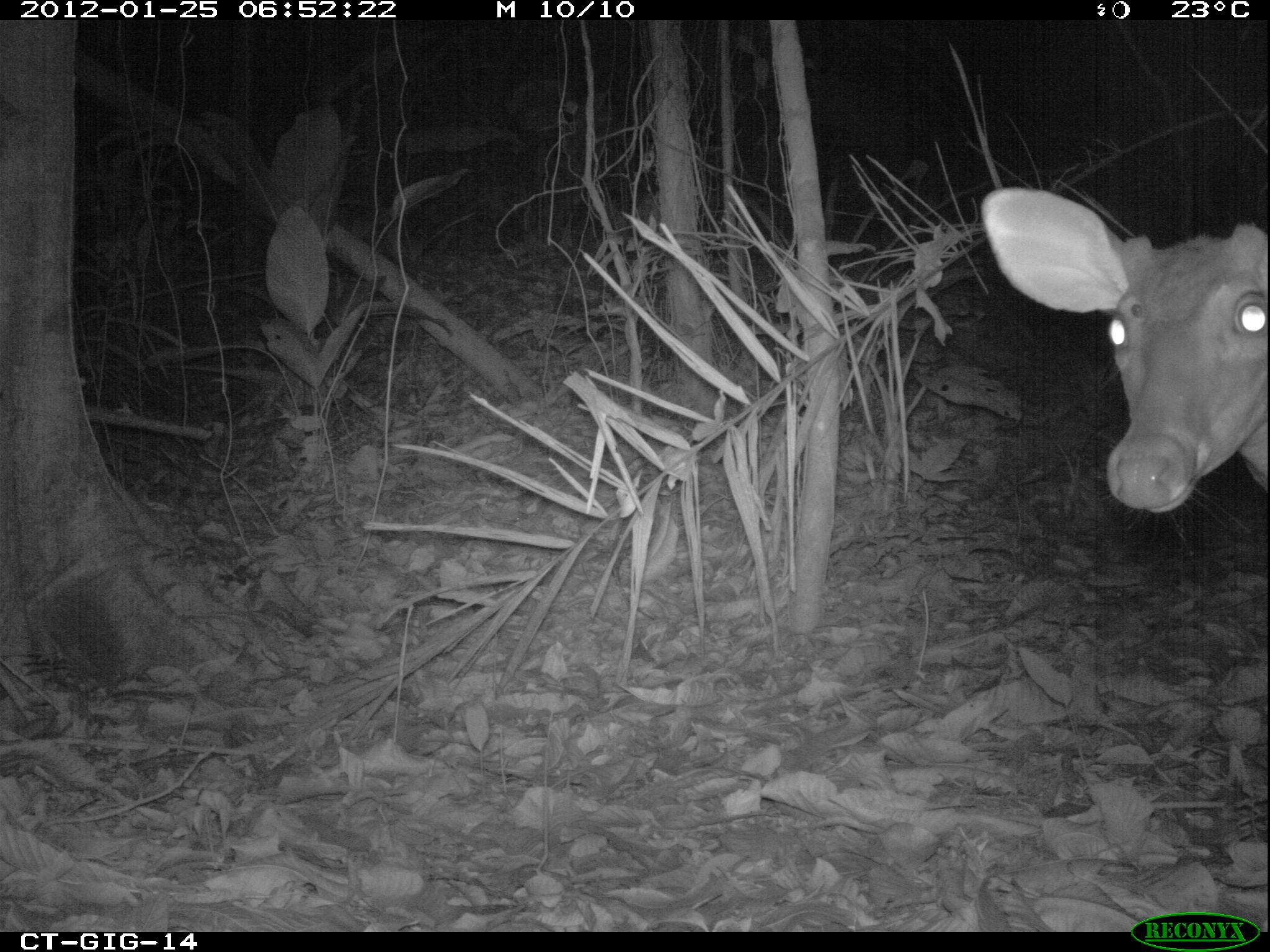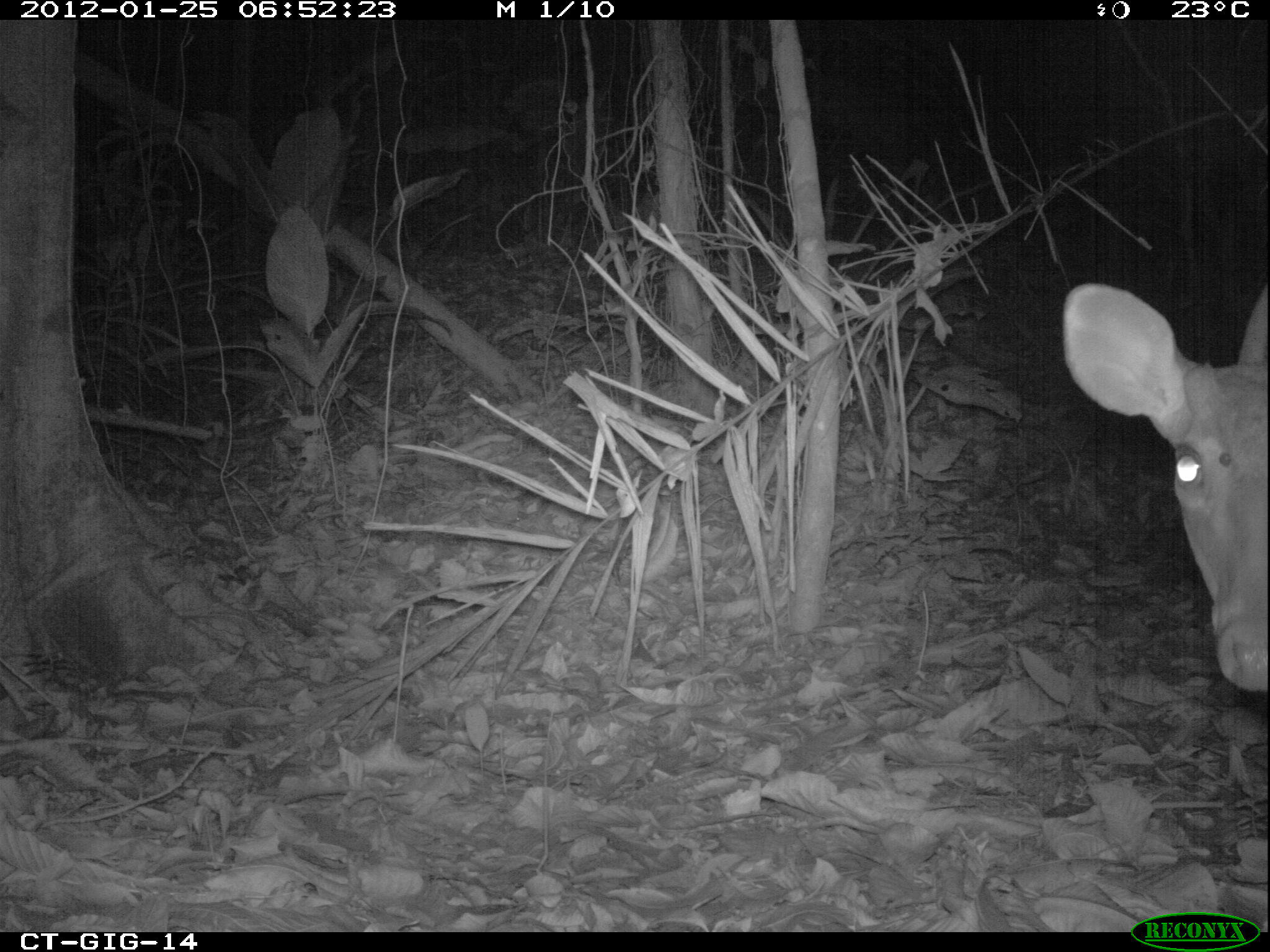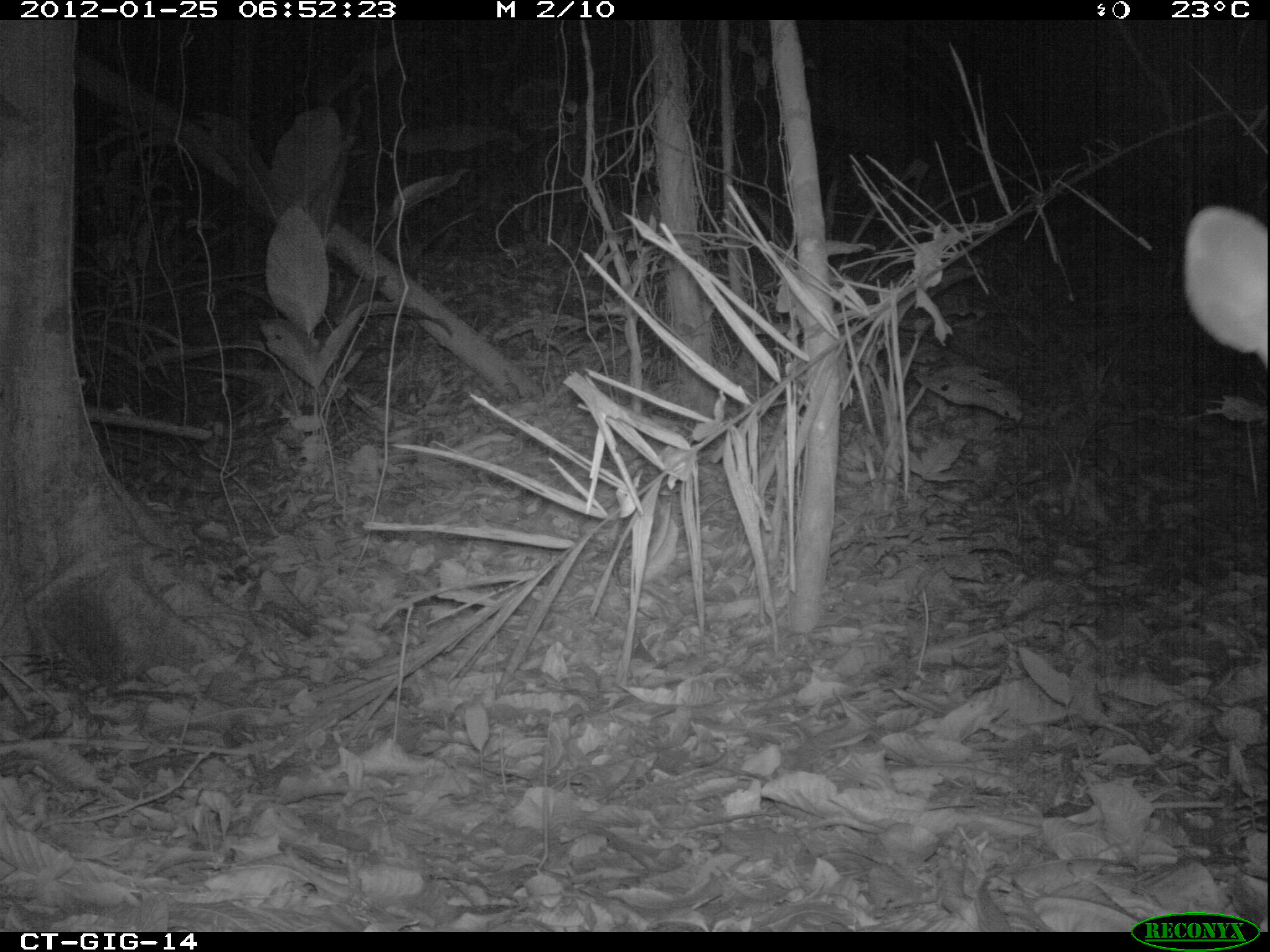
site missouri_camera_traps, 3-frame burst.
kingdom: Animalia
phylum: Chordata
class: Mammalia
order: Artiodactyla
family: Cervidae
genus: Odocoileus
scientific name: Odocoileus virginianus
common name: white-tailed deer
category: white tailed deer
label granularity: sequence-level